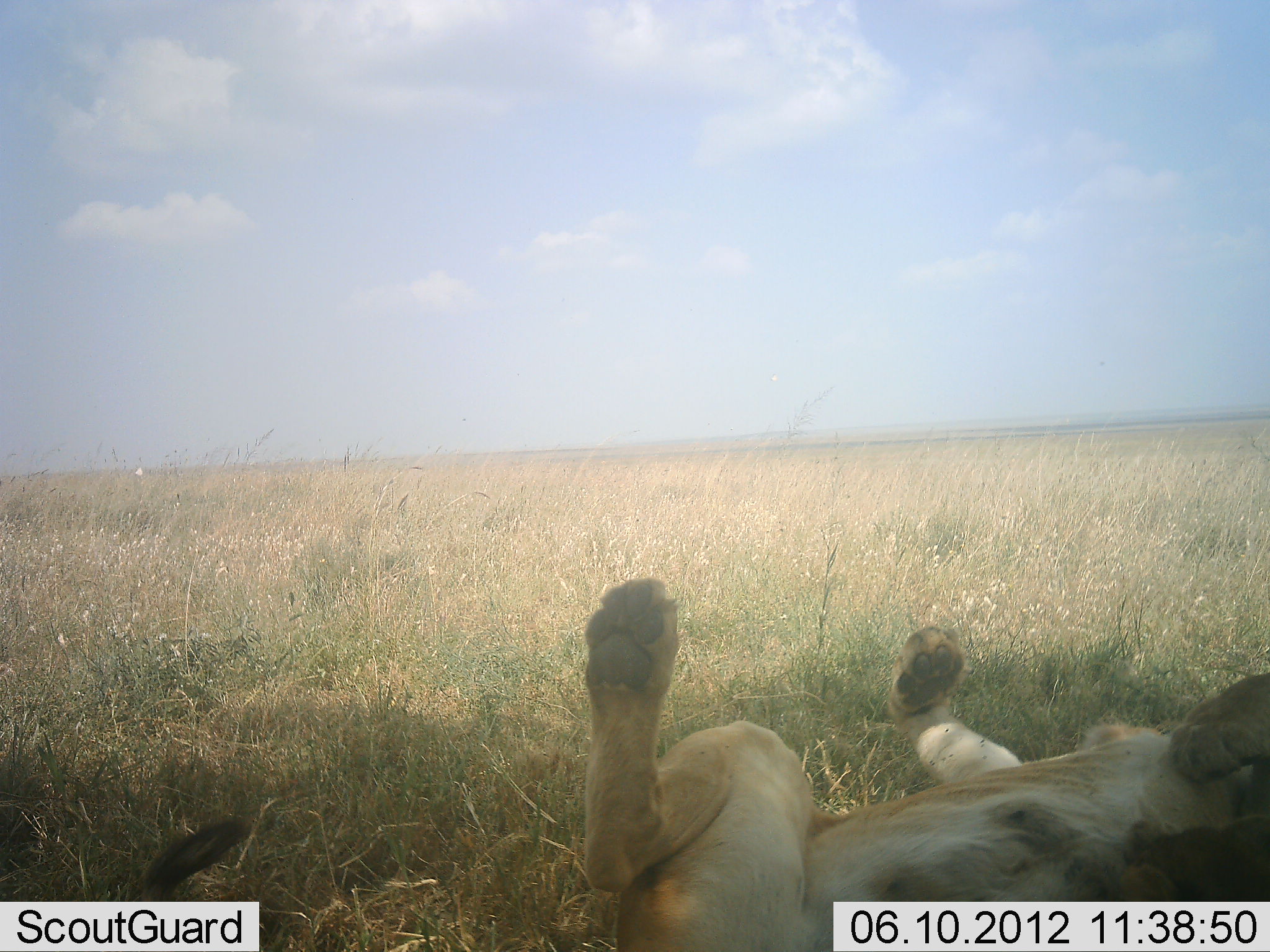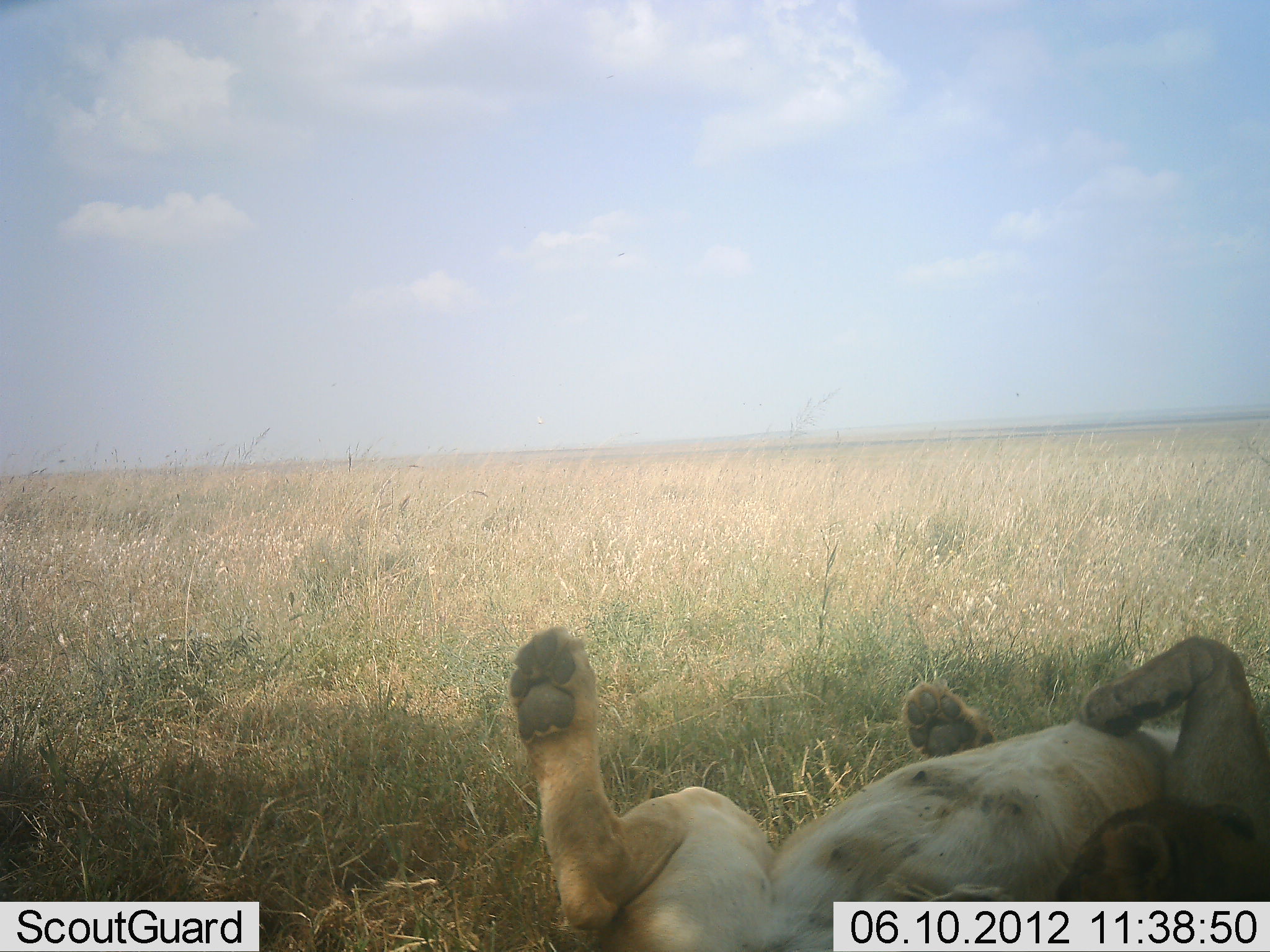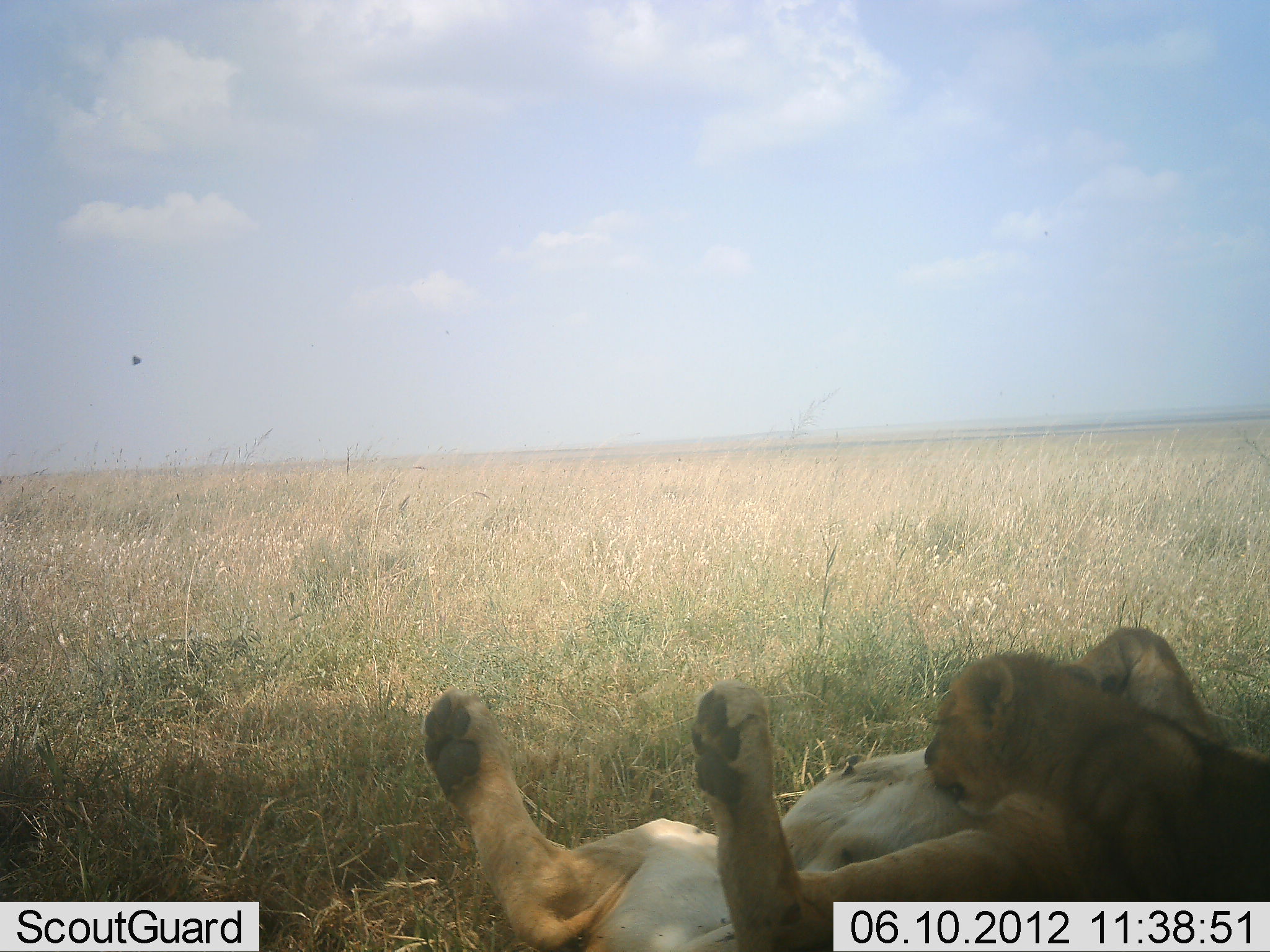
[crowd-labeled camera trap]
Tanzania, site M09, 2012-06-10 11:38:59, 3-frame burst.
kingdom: Animalia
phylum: Chordata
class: Mammalia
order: Carnivora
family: Felidae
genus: Panthera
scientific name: Panthera leo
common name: lion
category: lionfemale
Lionfemale (lion) (Panthera leo), count 2. Behavior (volunteer vote fractions): standing 0%, resting 60%, moving 0%, interacting 80%. Young present (vote fraction): 80%. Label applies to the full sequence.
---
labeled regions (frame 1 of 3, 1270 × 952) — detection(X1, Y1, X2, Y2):
animal: detection(112, 576, 1270, 952); detection(1113, 816, 1270, 902)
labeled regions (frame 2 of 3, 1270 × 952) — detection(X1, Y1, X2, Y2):
animal: detection(505, 624, 1269, 950); detection(1043, 795, 1268, 950)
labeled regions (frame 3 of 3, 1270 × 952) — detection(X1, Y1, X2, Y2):
animal: detection(420, 626, 1269, 950); detection(923, 650, 1270, 950)